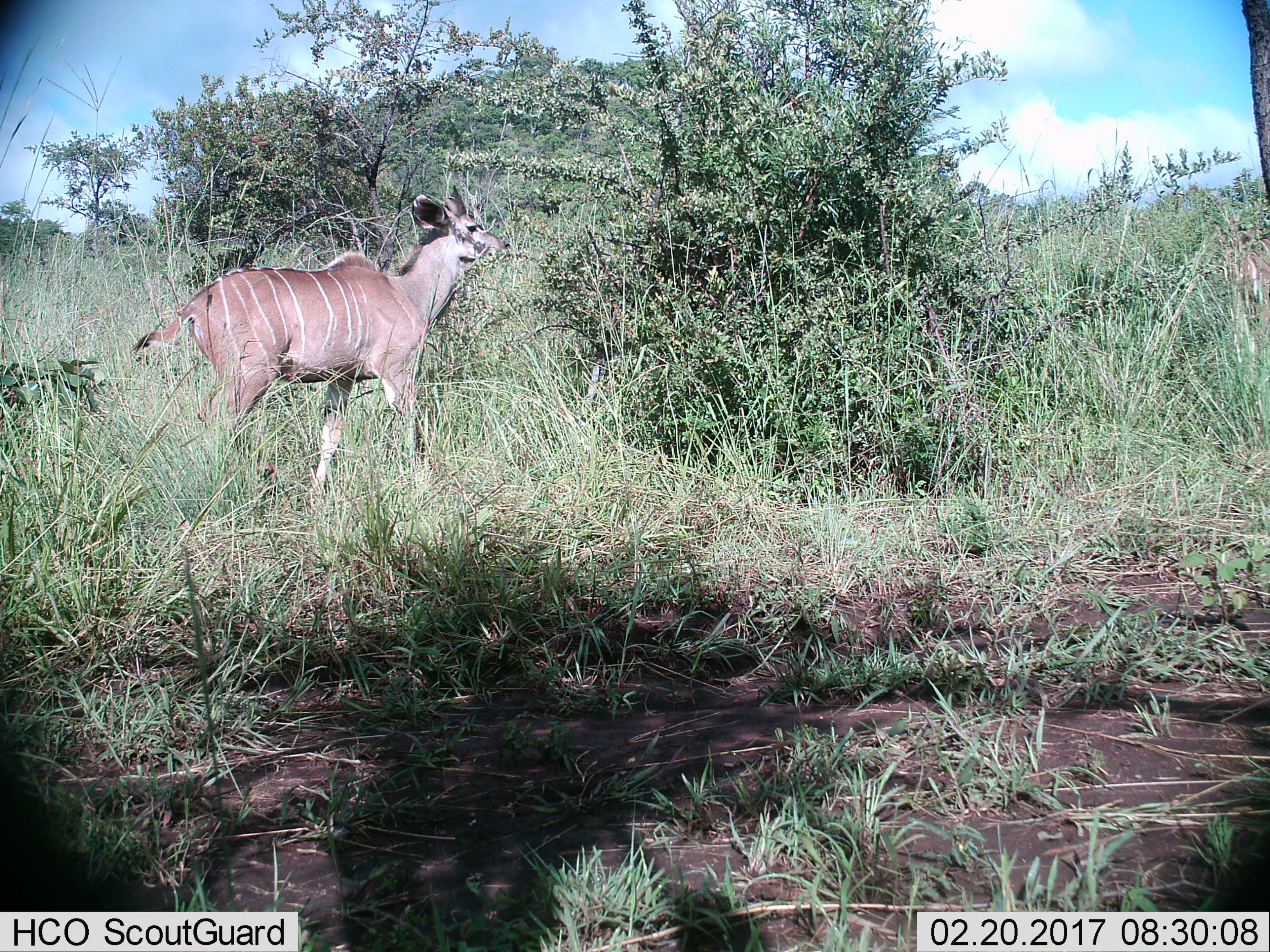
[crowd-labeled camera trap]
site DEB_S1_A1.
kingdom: Animalia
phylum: Chordata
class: Mammalia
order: Artiodactyla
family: Bovidae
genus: Tragelaphus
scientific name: Tragelaphus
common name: kudu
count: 1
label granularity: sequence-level